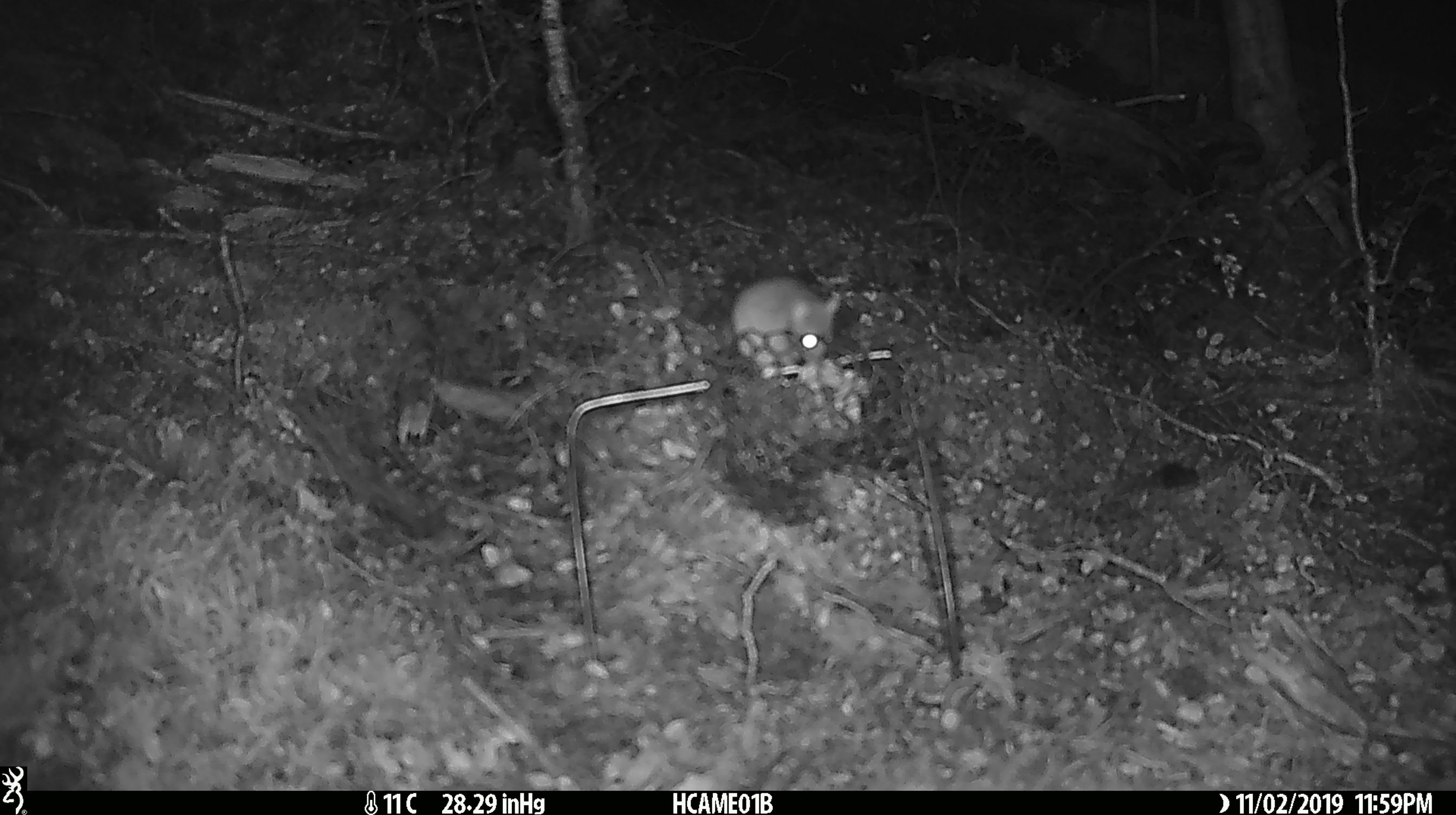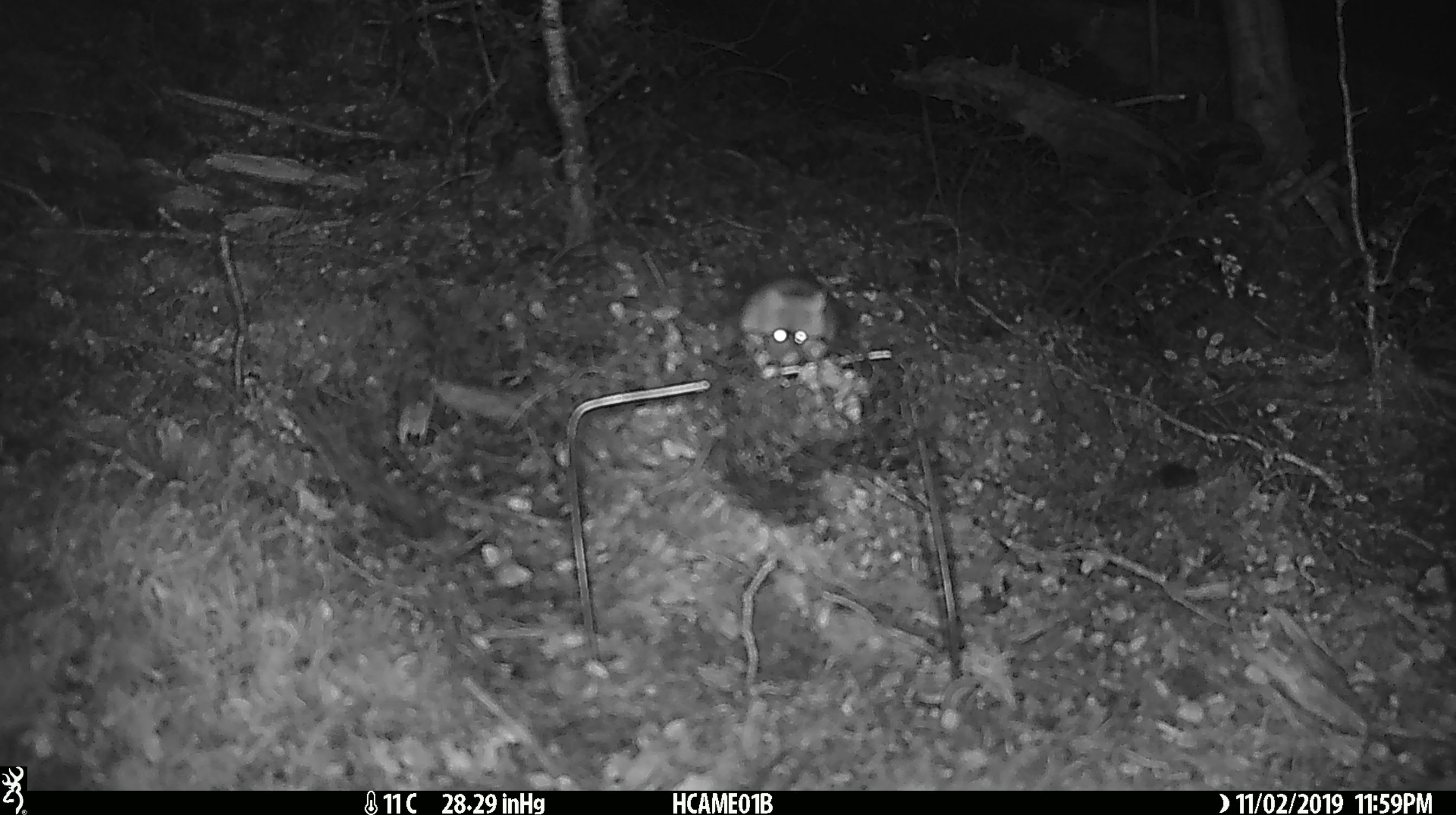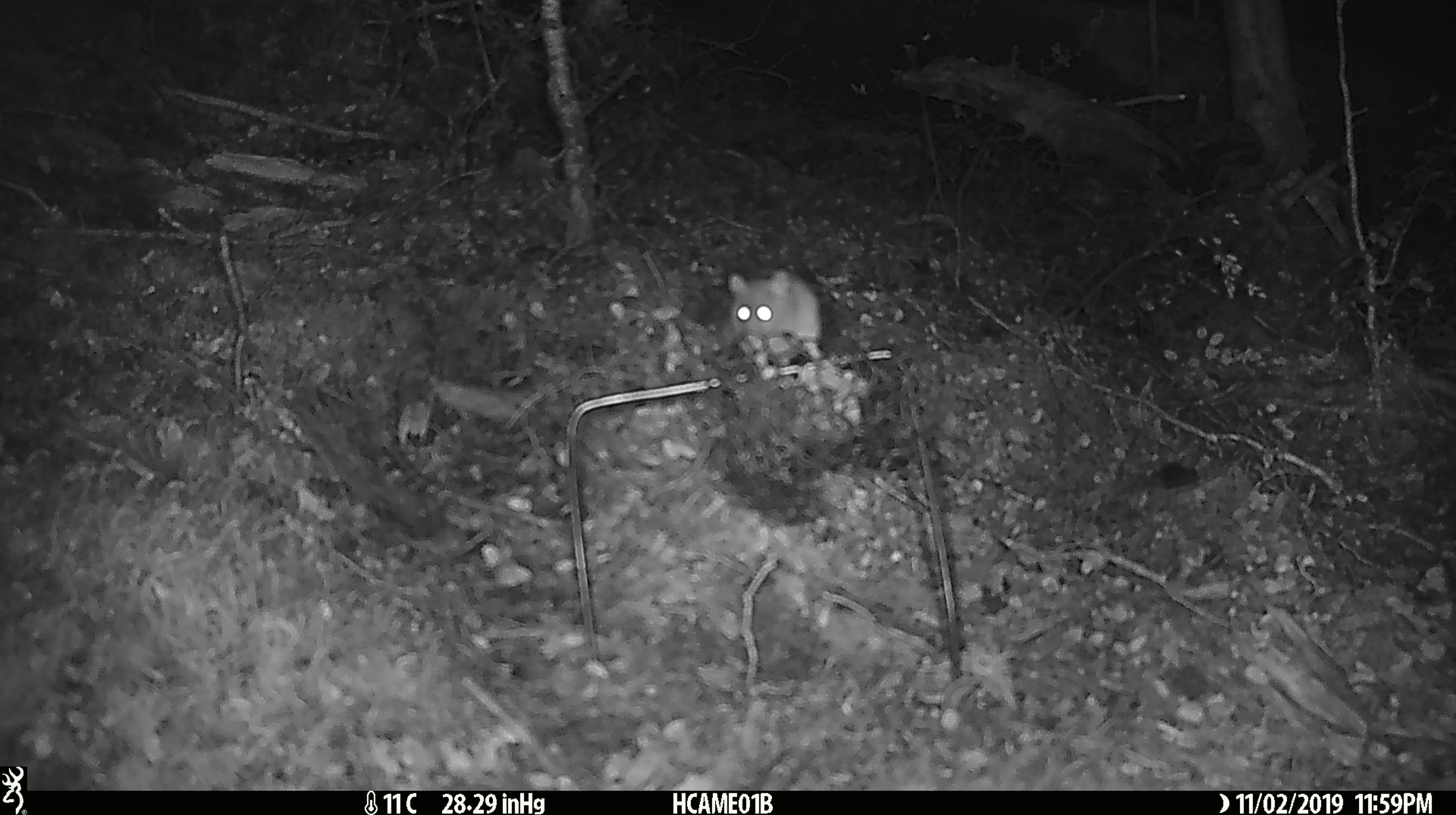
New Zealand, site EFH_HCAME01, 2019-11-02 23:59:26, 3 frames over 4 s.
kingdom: Animalia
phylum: Chordata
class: Mammalia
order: Rodentia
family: Muridae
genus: Mus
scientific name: Mus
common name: mouse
Mouse (Mus).